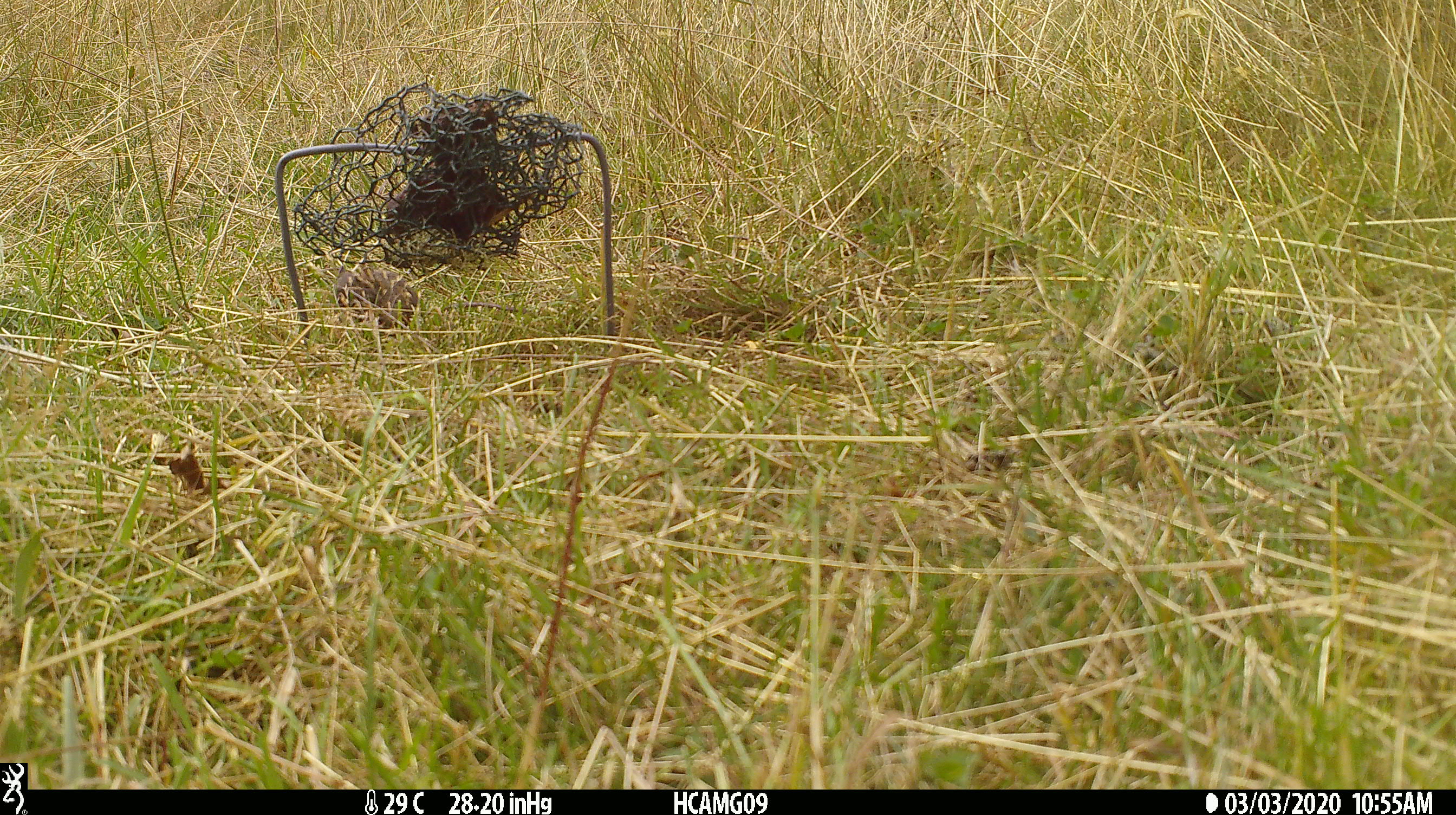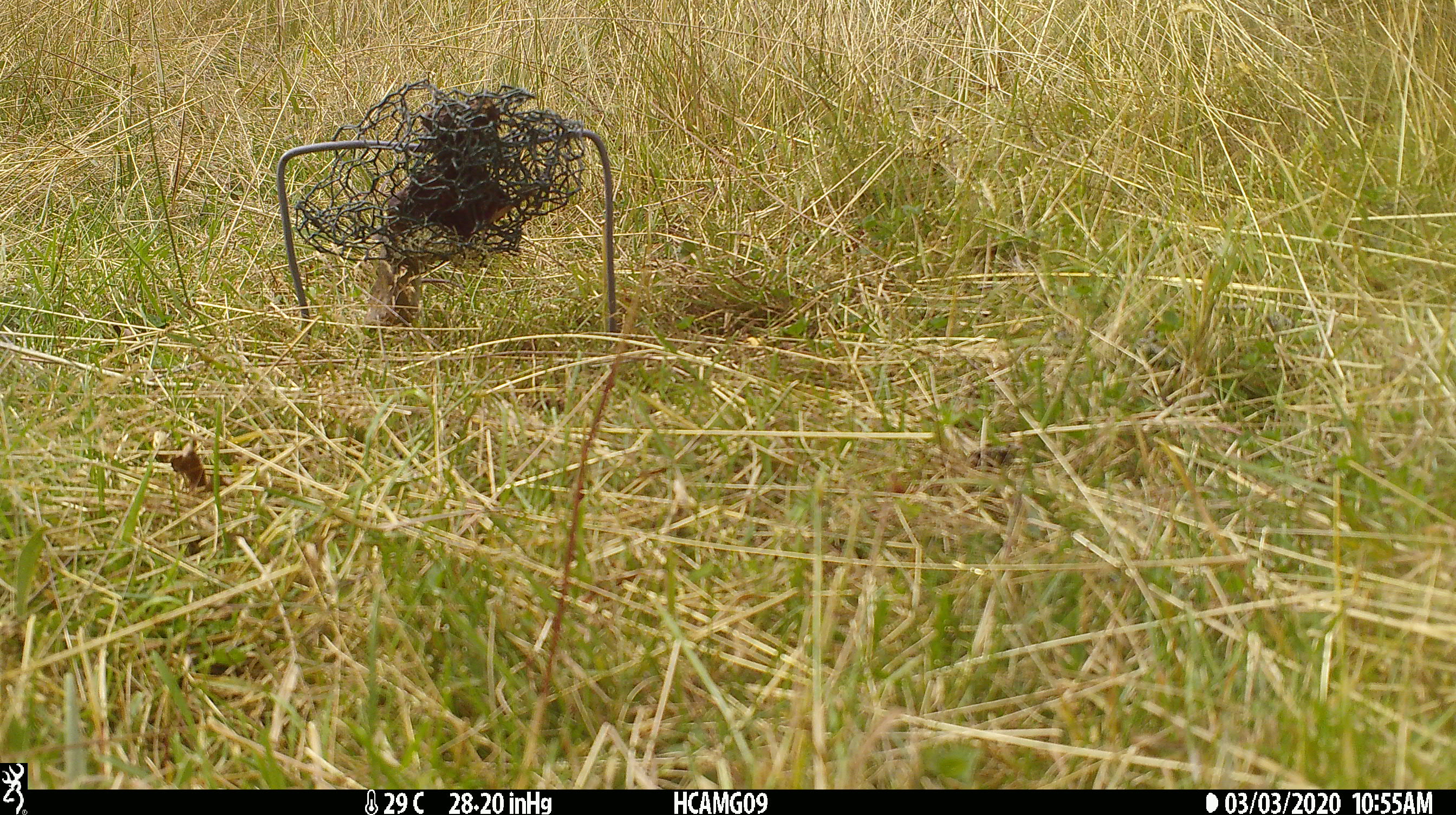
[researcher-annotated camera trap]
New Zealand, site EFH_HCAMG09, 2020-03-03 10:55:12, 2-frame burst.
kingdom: Animalia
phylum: Chordata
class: Mammalia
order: Rodentia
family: Muridae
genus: Mus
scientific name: Mus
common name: mouse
Mouse (Mus).